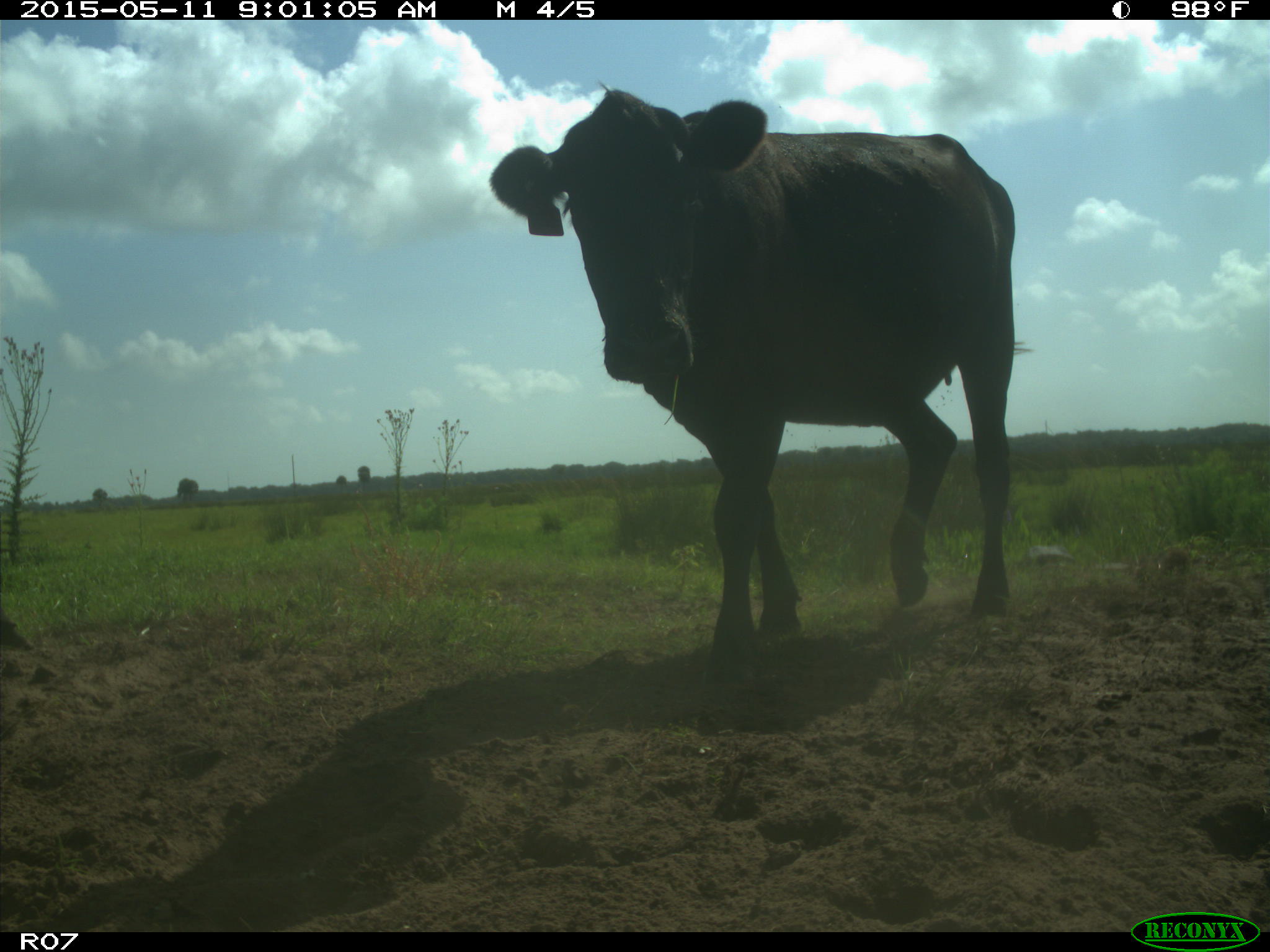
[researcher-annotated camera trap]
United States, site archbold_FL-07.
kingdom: Animalia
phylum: Chordata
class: Mammalia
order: Artiodactyla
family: Bovidae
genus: Bos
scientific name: Bos taurus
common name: domestic cow